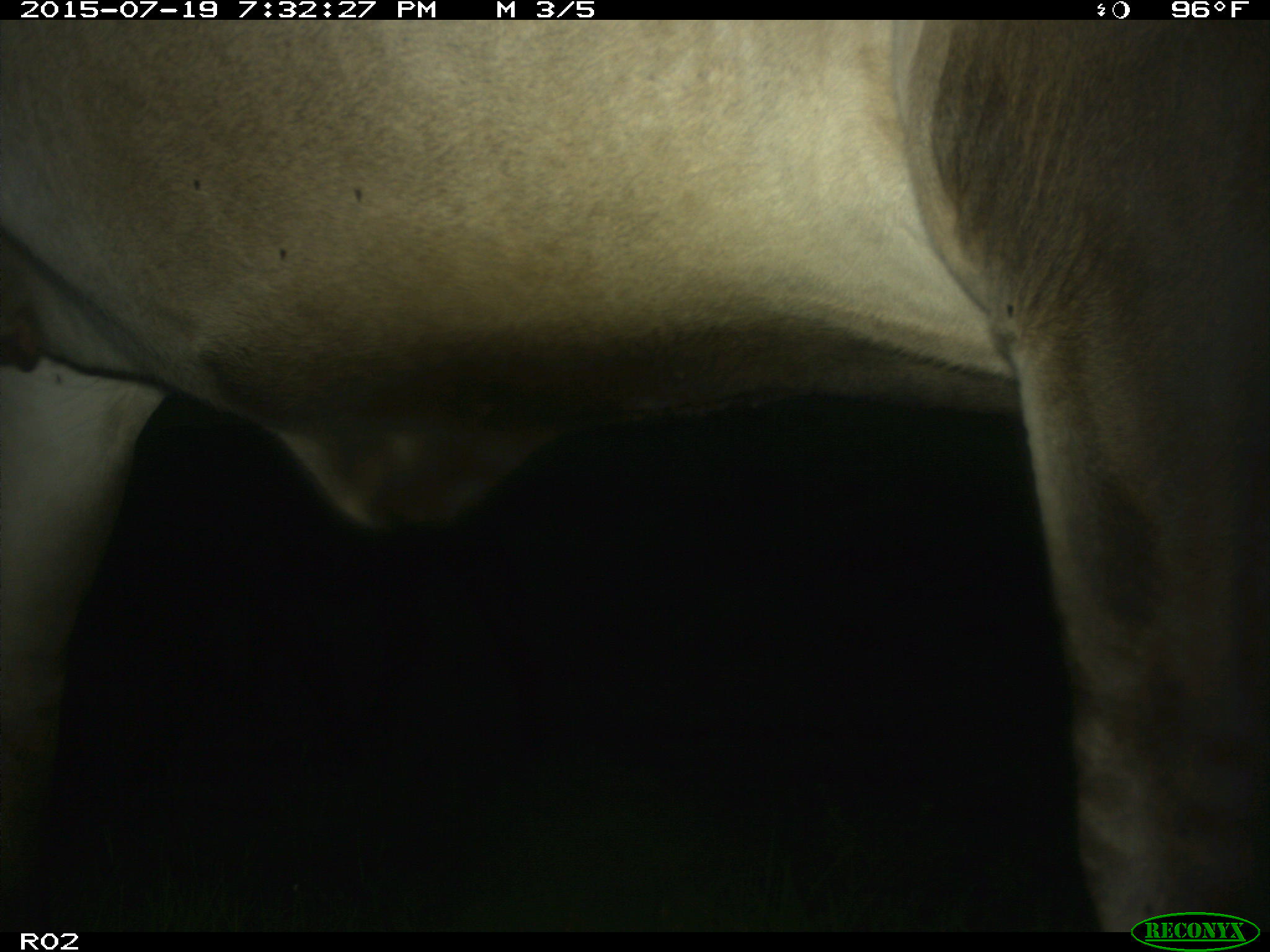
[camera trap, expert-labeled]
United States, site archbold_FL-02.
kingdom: Animalia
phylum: Chordata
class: Mammalia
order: Artiodactyla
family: Bovidae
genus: Bos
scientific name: Bos taurus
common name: domestic cow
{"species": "Bos taurus (domestic cow)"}